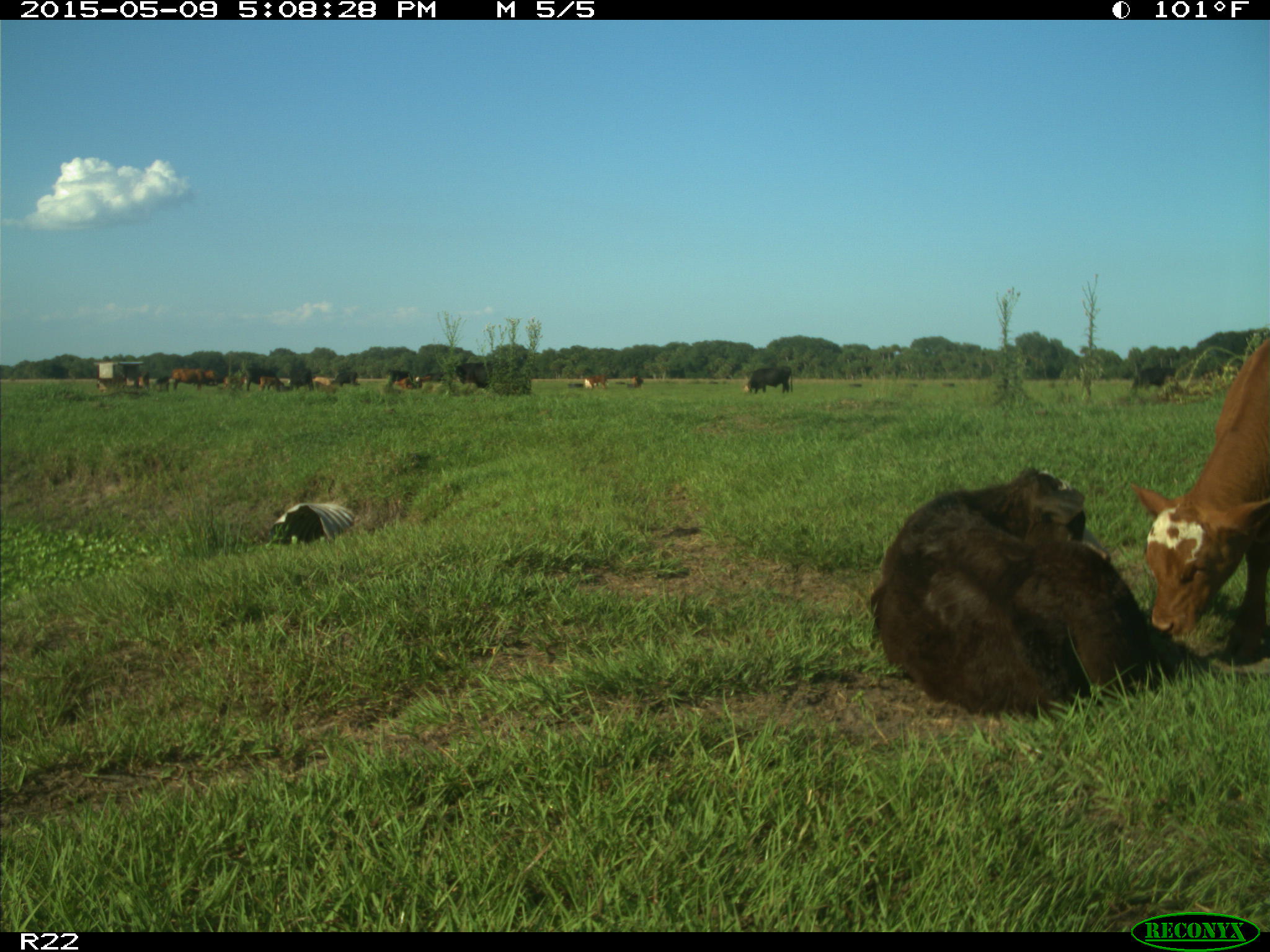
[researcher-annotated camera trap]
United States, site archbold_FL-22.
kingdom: Animalia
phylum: Chordata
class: Mammalia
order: Artiodactyla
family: Bovidae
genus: Bos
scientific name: Bos taurus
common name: domestic cow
Bos taurus (domestic cow).